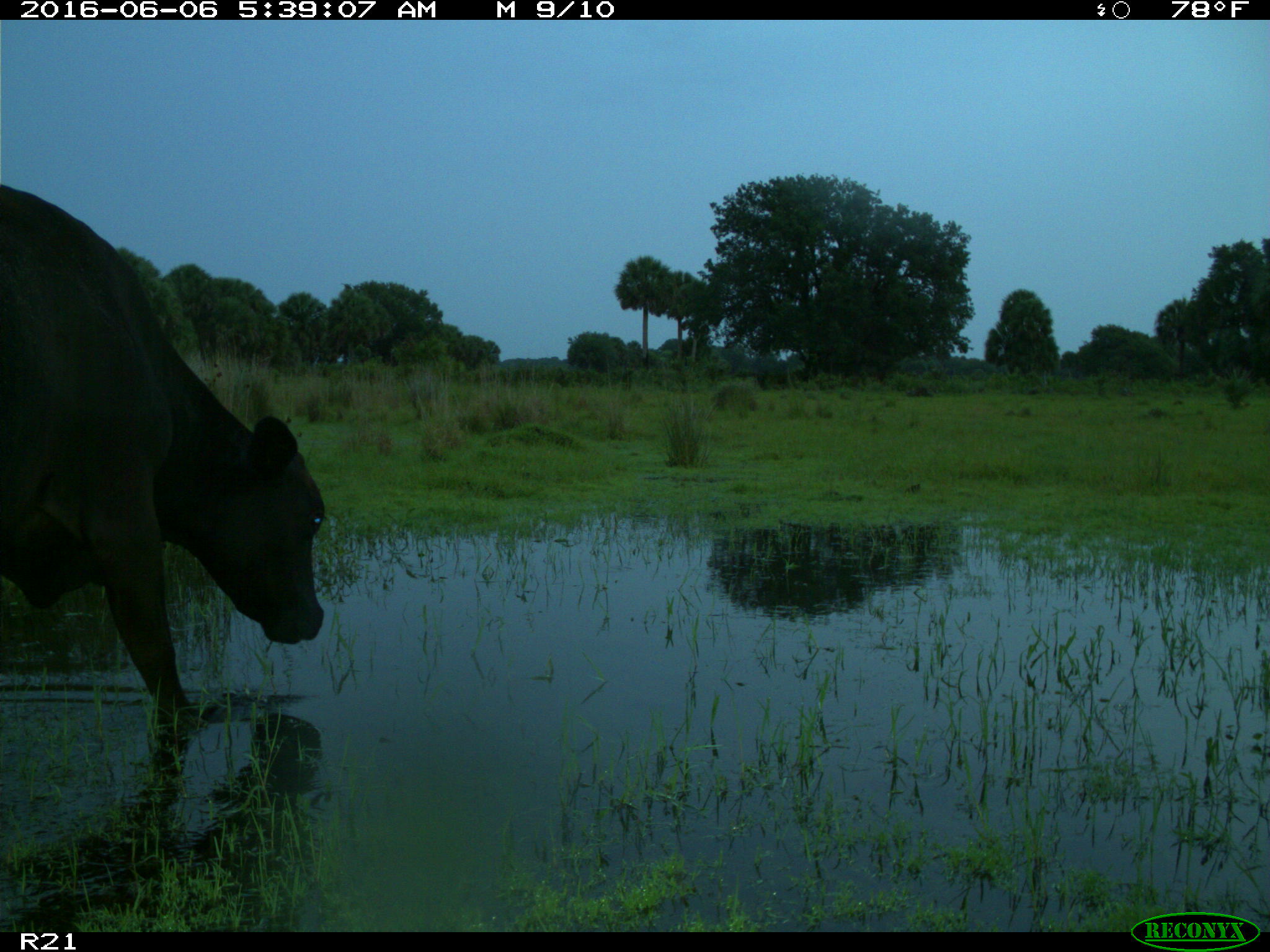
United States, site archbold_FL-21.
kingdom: Animalia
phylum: Chordata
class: Mammalia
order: Artiodactyla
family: Bovidae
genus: Bos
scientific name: Bos taurus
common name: domestic cow